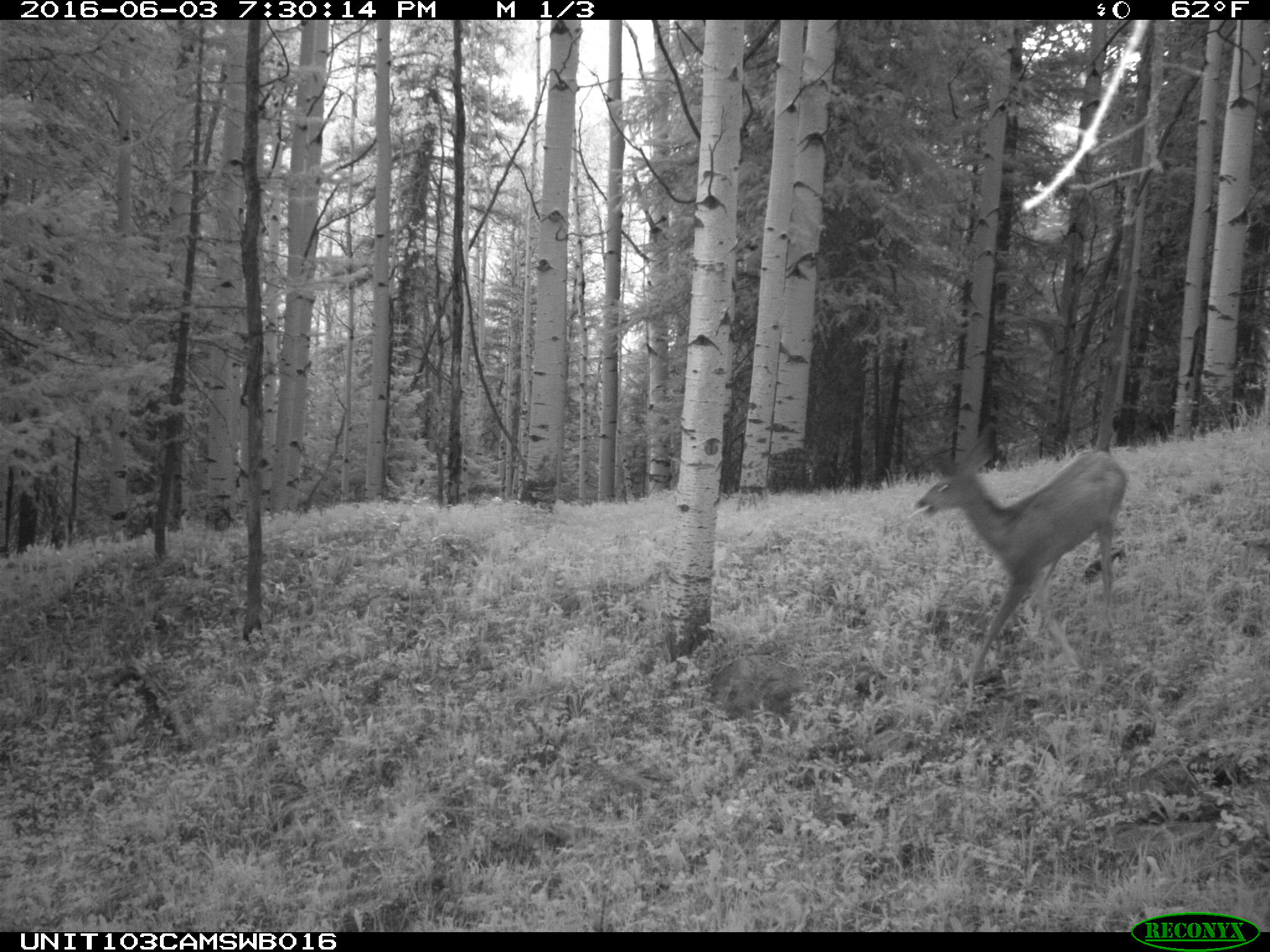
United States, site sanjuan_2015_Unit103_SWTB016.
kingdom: Animalia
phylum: Chordata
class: Mammalia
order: Artiodactyla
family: Cervidae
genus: Odocoileus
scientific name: Odocoileus hemionus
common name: mule deer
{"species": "Odocoileus hemionus (mule deer)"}